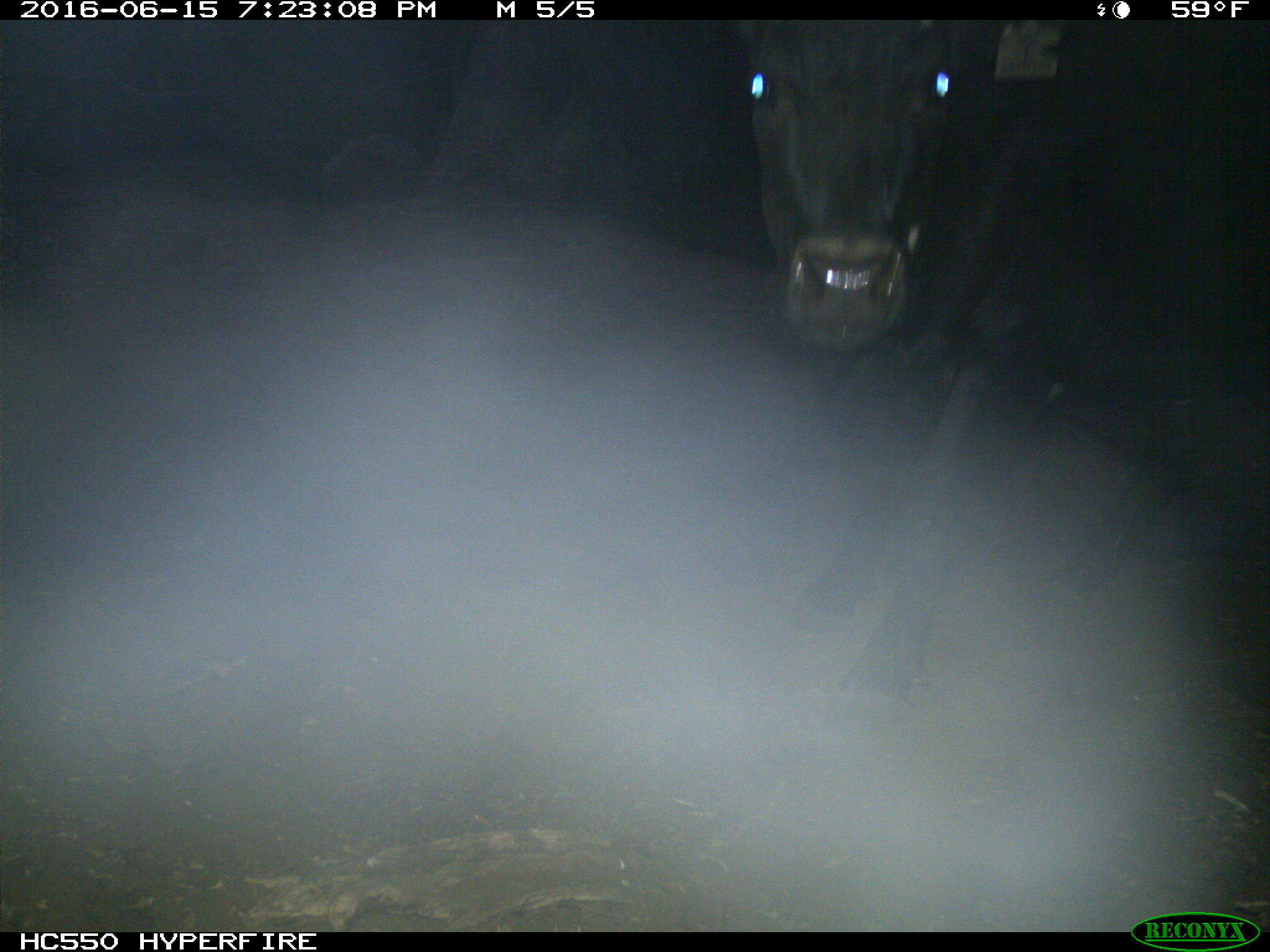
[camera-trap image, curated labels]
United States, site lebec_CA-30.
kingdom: Animalia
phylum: Chordata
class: Mammalia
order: Artiodactyla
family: Bovidae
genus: Bos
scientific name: Bos taurus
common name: domestic cow